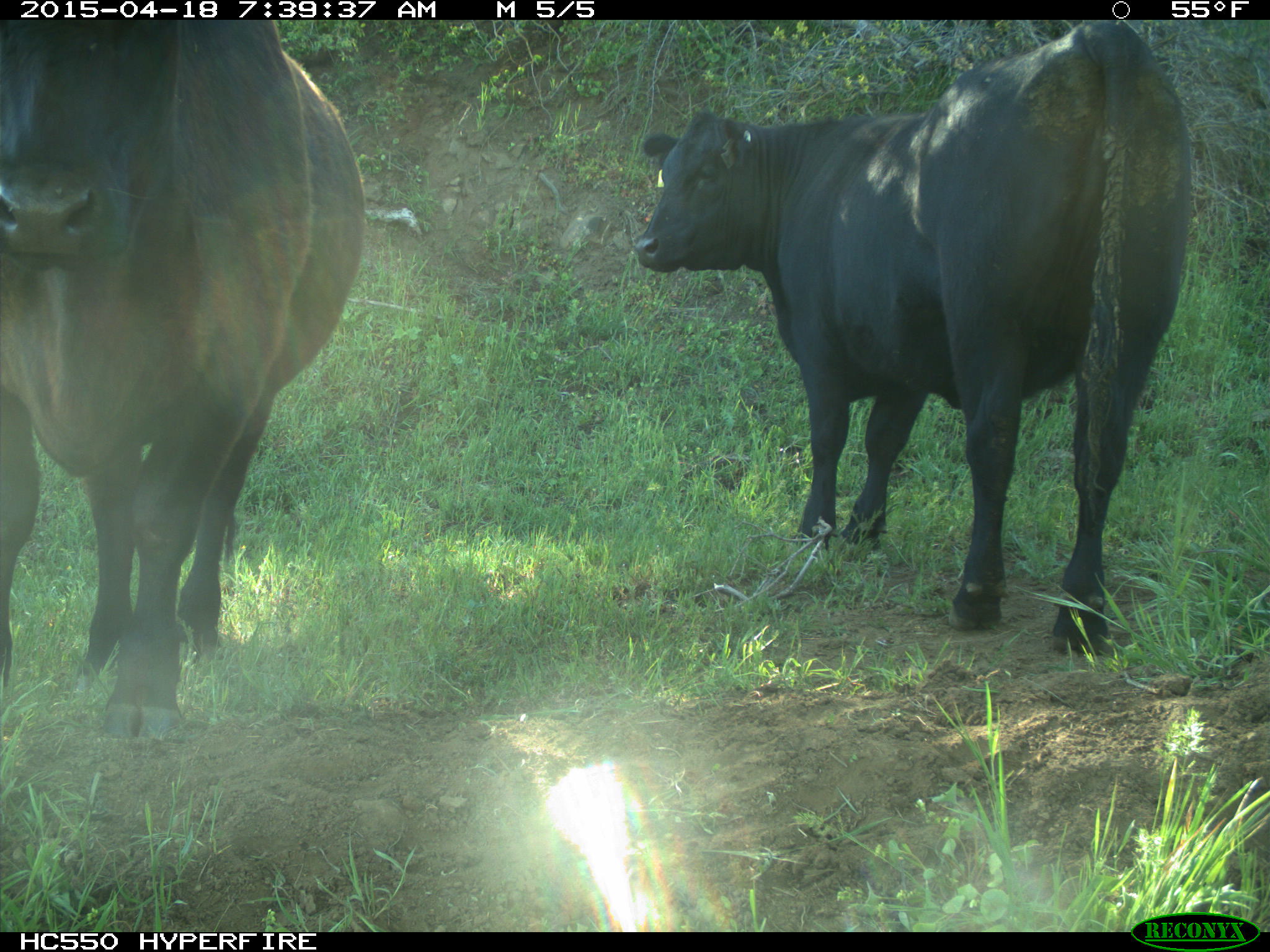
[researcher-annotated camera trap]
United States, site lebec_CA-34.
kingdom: Animalia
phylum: Chordata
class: Mammalia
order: Artiodactyla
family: Bovidae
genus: Bos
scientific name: Bos taurus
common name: domestic cow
Bos taurus (domestic cow).